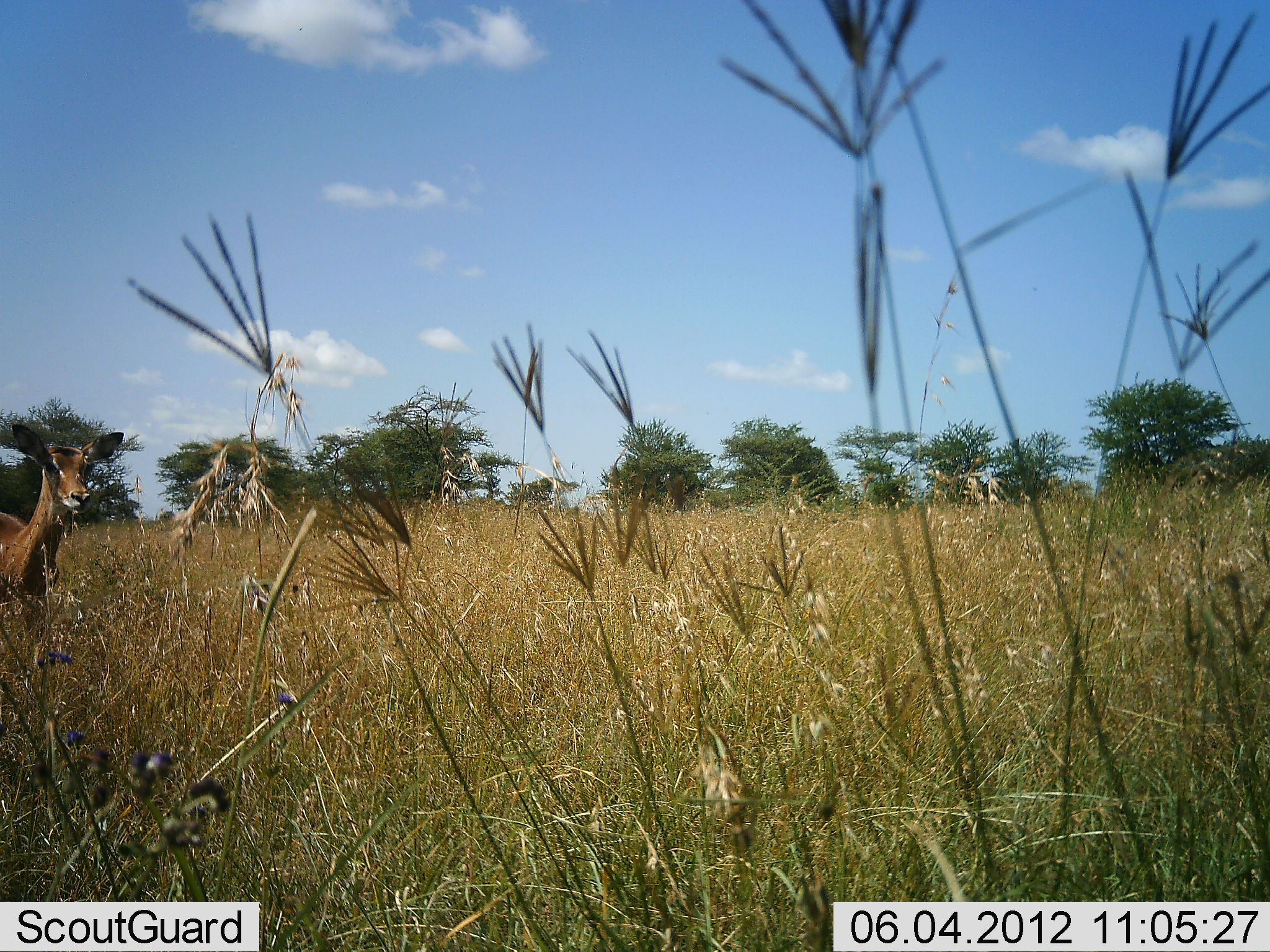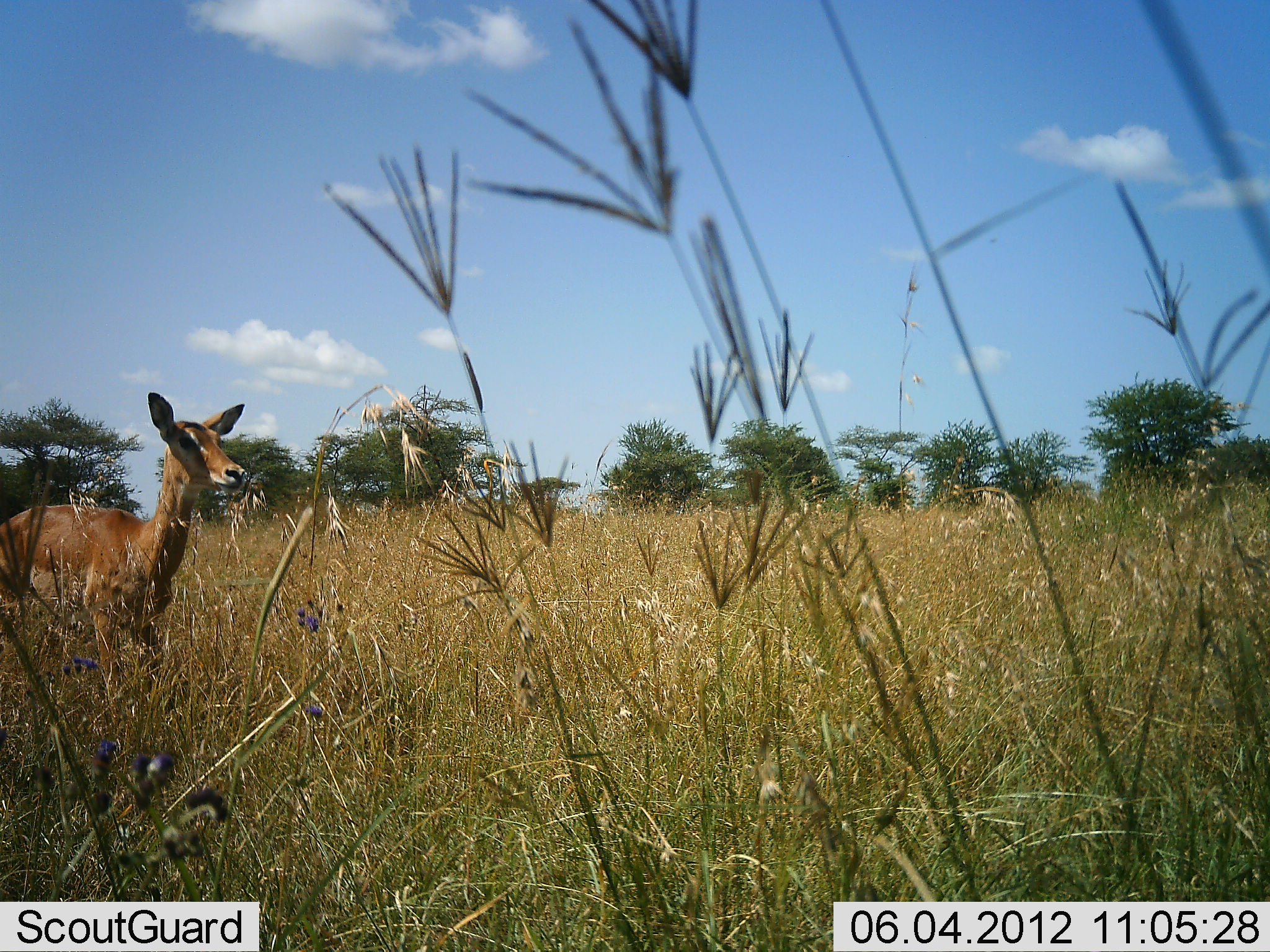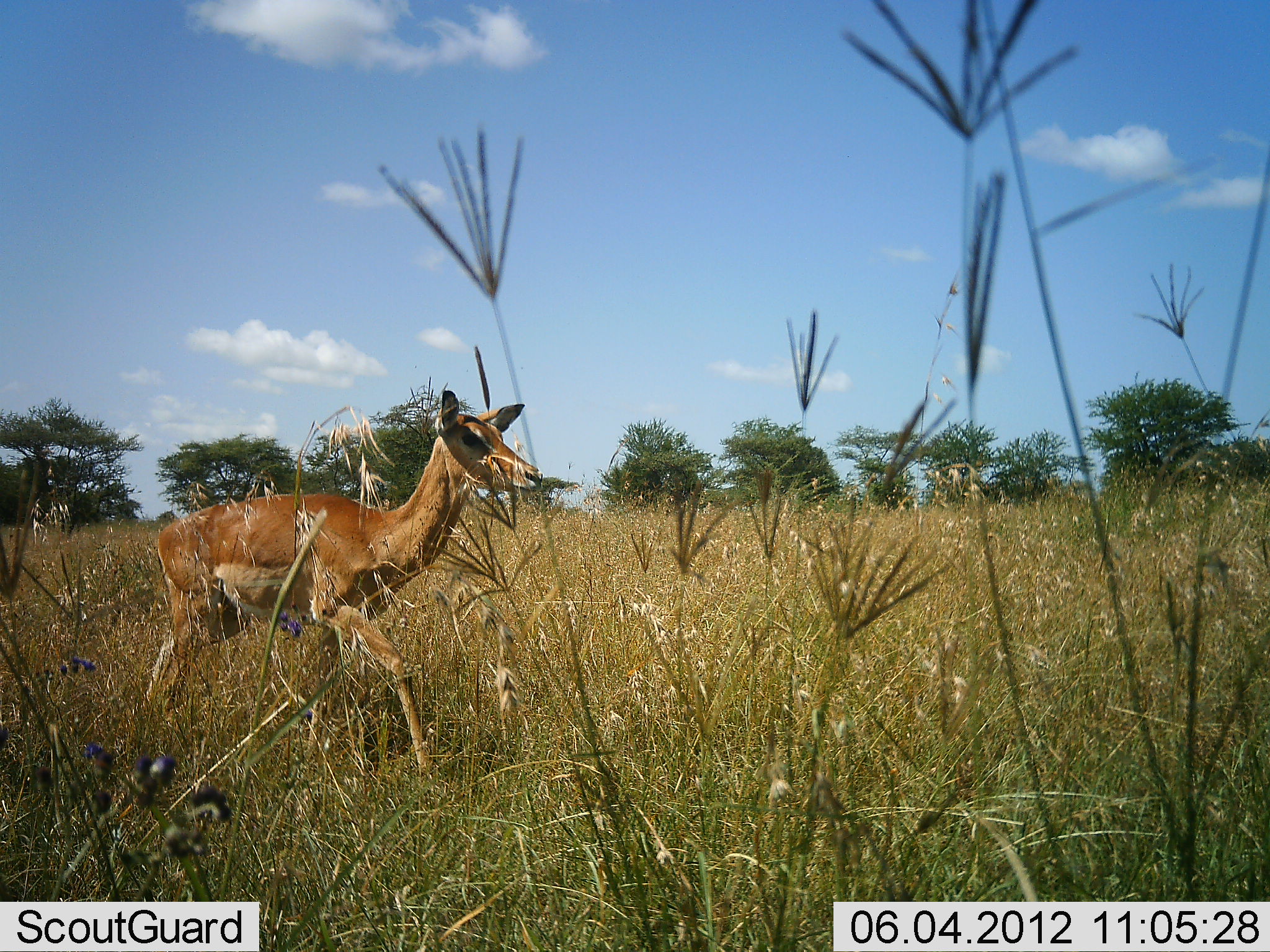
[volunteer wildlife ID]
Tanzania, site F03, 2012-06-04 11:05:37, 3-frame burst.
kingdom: Animalia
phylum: Chordata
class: Mammalia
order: Artiodactyla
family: Bovidae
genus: Aepyceros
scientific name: Aepyceros melampus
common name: impala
Impala (Aepyceros melampus), count 1. Behavior (volunteer vote fractions): standing 18%, resting 0%, moving 82%, interacting 0%. Young present (vote fraction): 0%. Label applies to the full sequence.